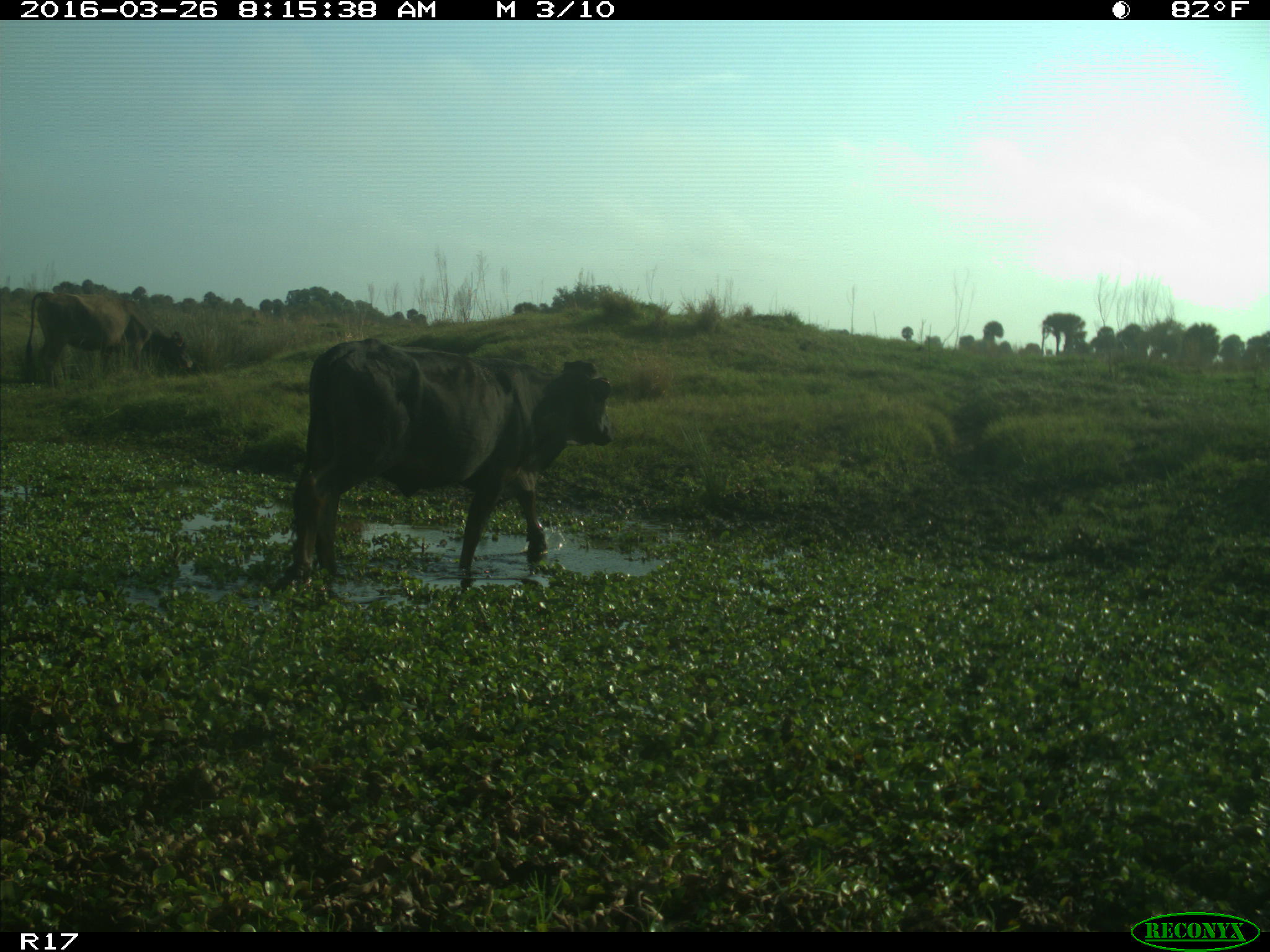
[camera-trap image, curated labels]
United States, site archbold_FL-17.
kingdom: Animalia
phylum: Chordata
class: Mammalia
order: Artiodactyla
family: Bovidae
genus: Bos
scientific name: Bos taurus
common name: domestic cow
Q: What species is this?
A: Bos taurus (domestic cow).